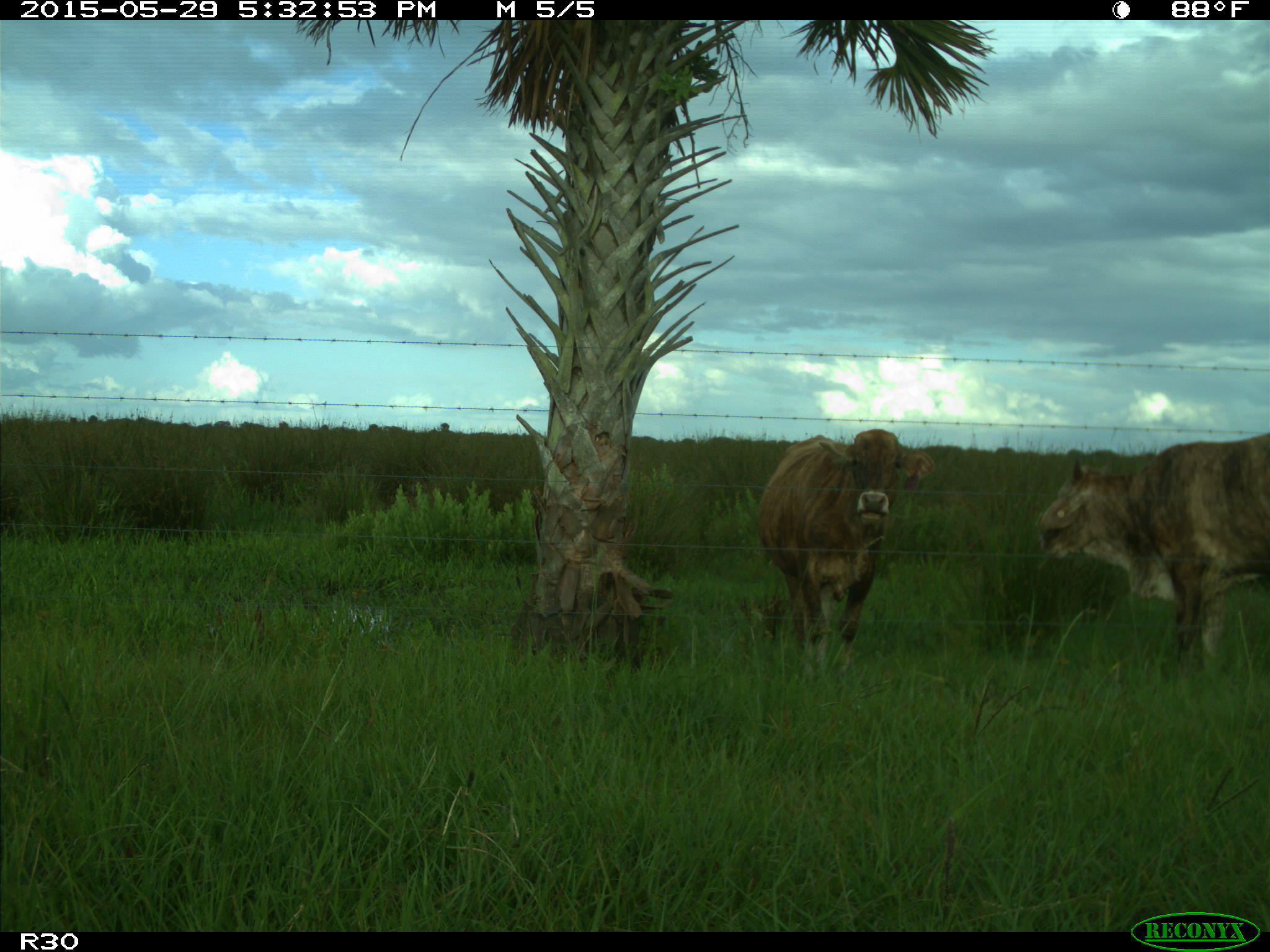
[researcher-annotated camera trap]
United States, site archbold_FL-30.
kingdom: Animalia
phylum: Chordata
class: Mammalia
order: Artiodactyla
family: Bovidae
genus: Bos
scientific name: Bos taurus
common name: domestic cow